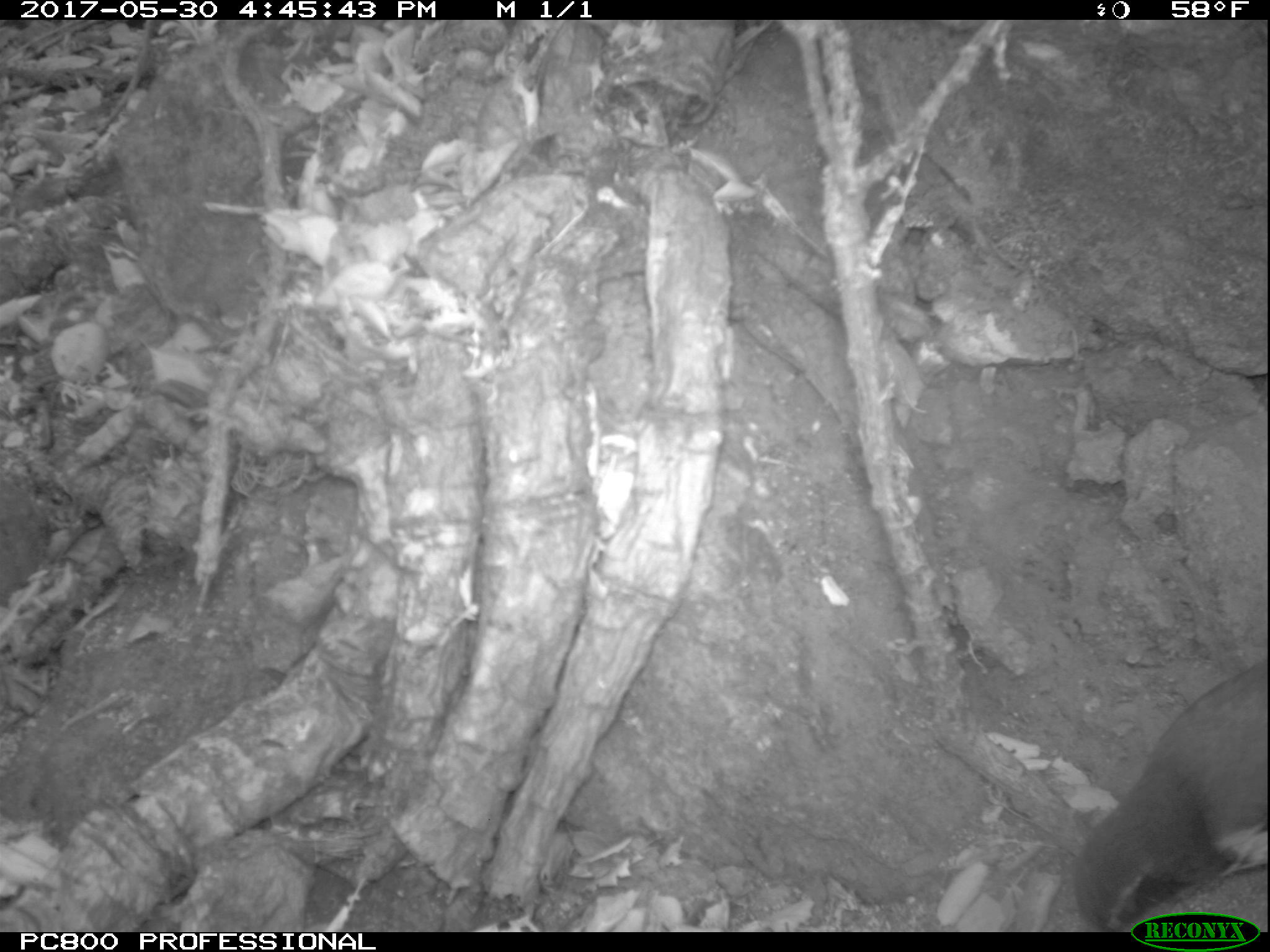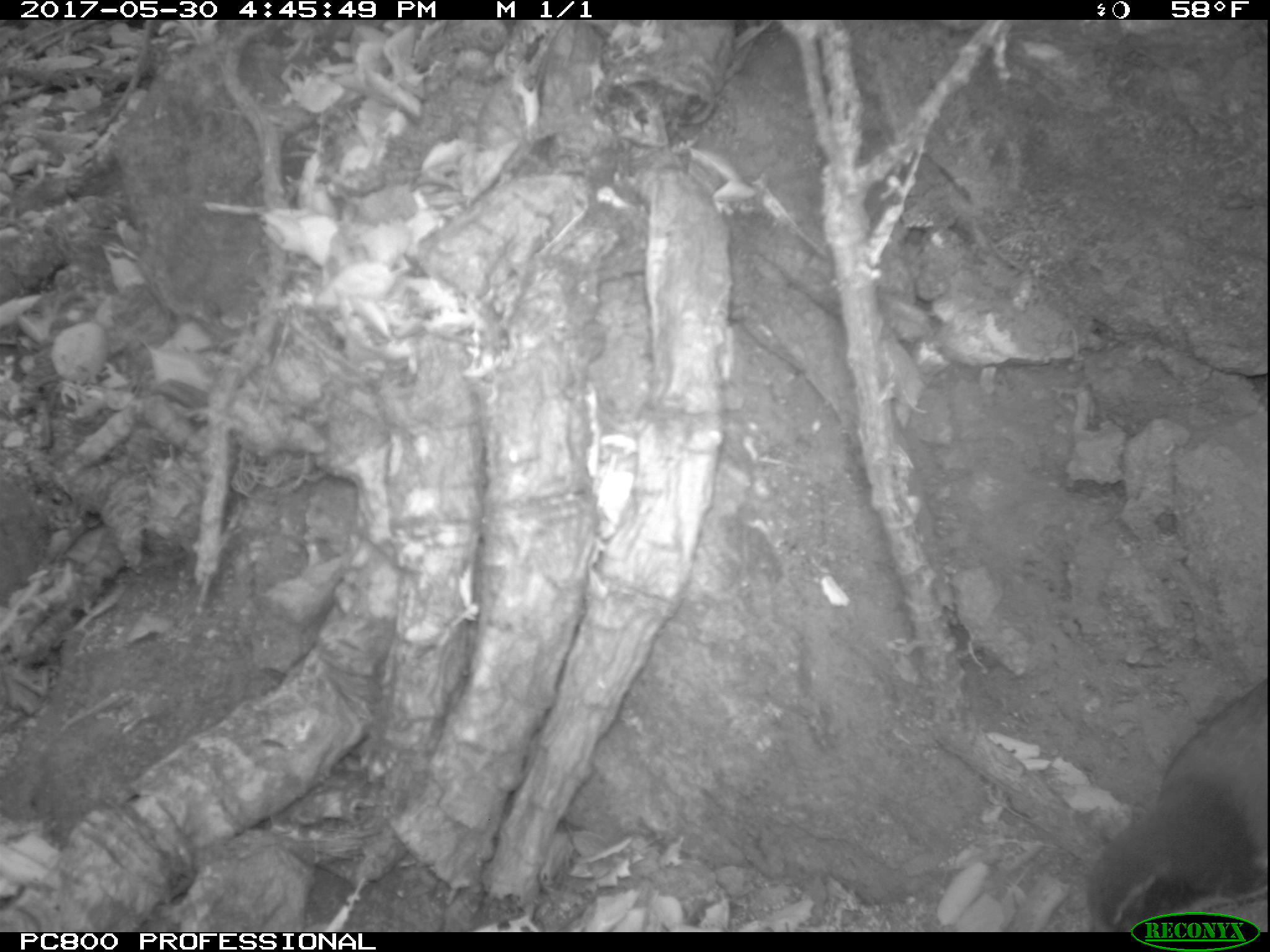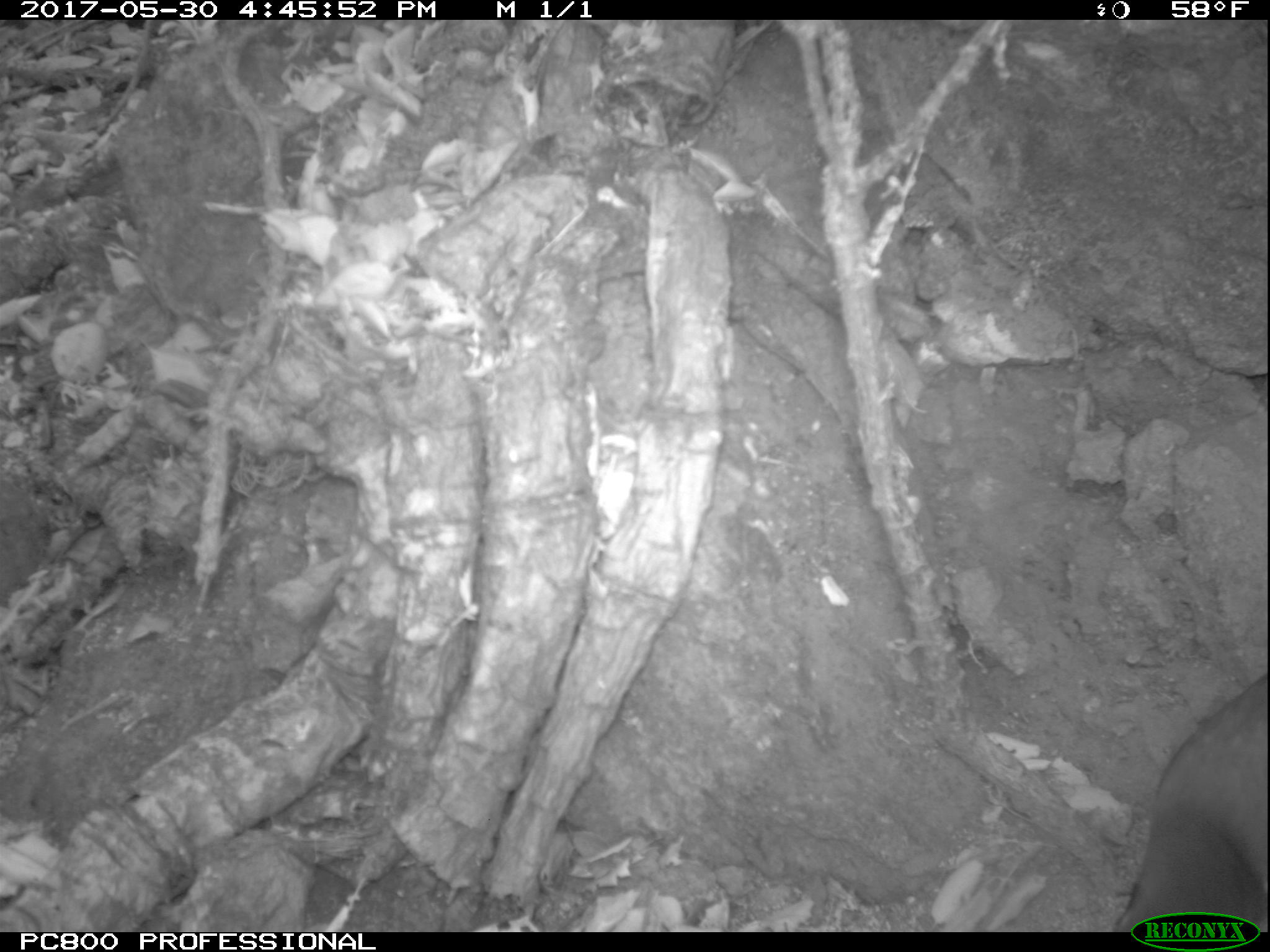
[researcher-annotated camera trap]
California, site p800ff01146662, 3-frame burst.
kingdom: Animalia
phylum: Chordata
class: Aves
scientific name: Aves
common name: bird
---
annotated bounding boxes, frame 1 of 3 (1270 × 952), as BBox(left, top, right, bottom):
bird: BBox(1071, 656, 1269, 931)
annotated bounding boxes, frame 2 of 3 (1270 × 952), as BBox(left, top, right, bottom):
bird: BBox(1083, 680, 1269, 930)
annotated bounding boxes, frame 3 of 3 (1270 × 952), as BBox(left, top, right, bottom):
bird: BBox(1113, 674, 1269, 932)